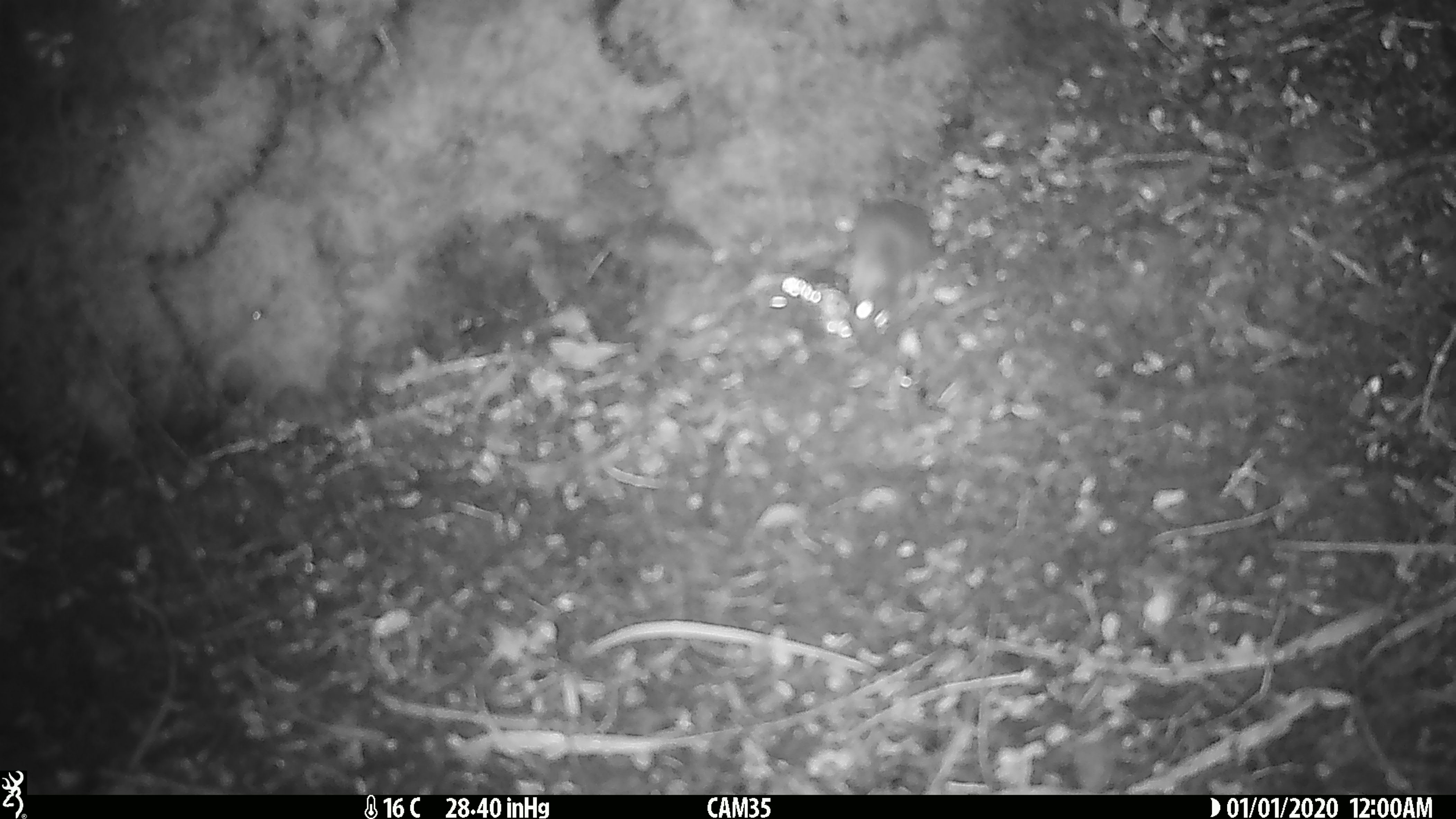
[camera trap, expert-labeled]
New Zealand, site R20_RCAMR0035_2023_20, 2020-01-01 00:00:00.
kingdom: Animalia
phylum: Chordata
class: Mammalia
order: Rodentia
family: Muridae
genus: Mus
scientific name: Mus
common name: mouse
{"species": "mouse (Mus)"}